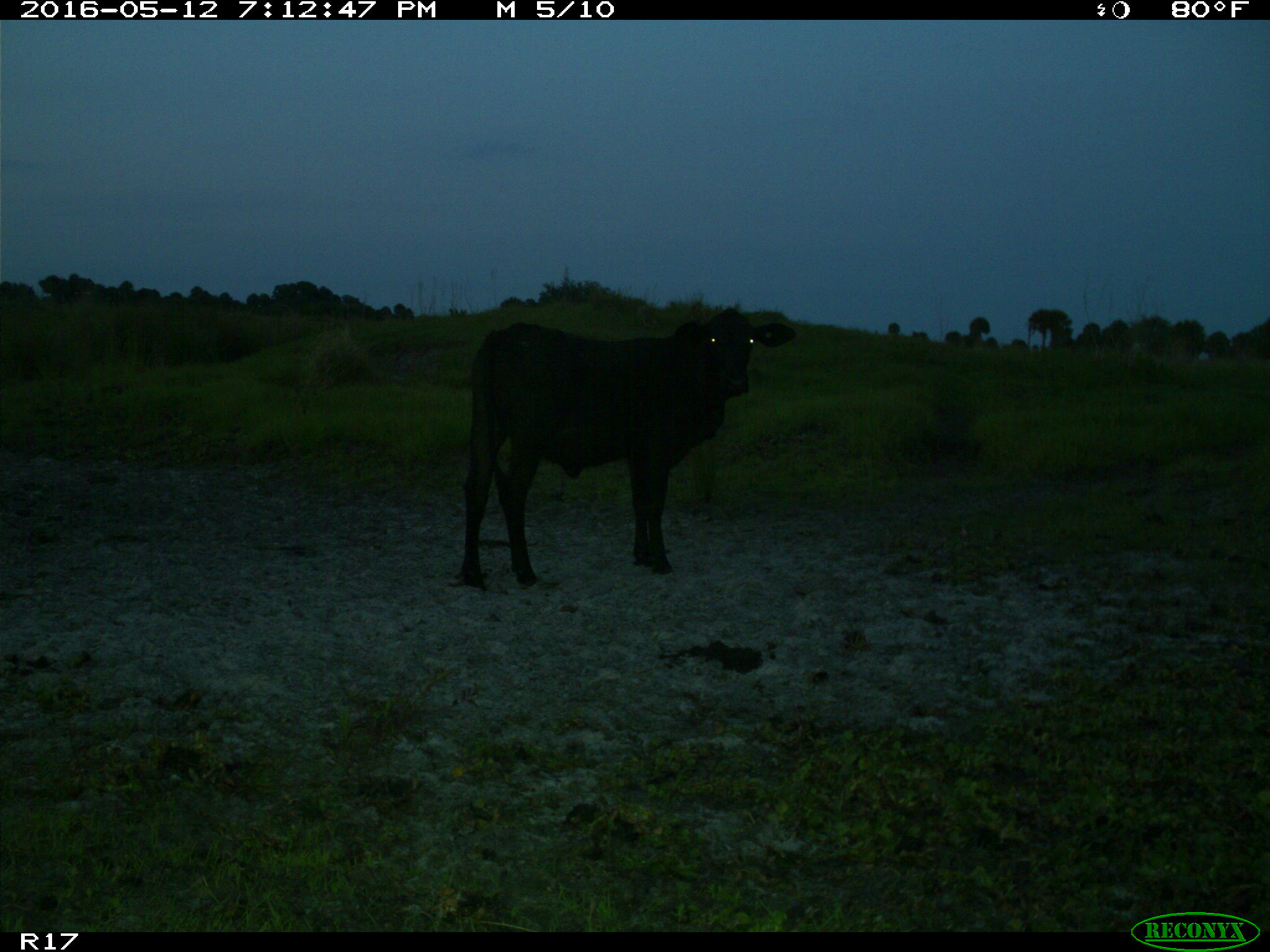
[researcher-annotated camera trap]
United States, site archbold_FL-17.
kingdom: Animalia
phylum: Chordata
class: Mammalia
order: Artiodactyla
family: Bovidae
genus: Bos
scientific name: Bos taurus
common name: domestic cow